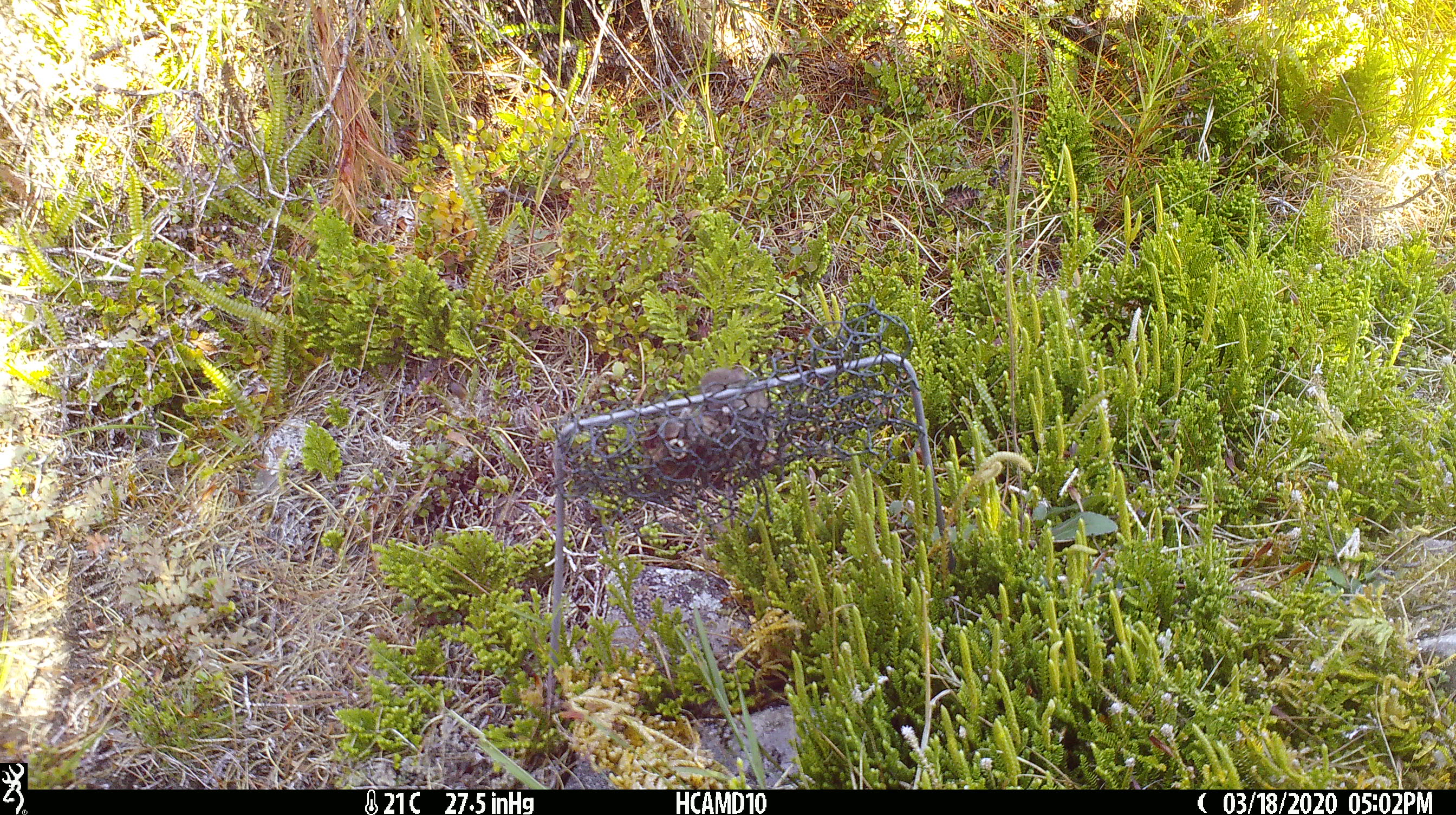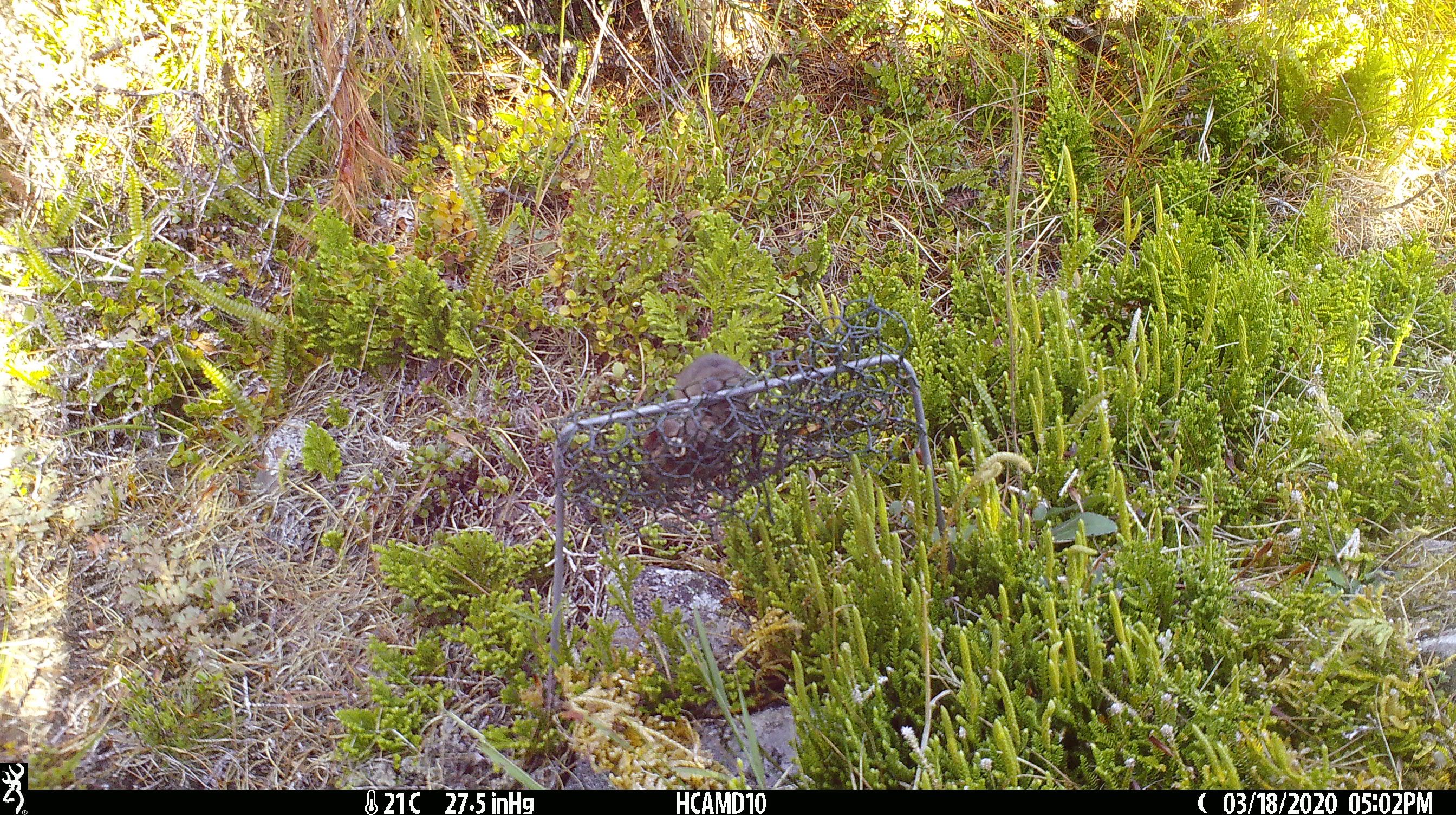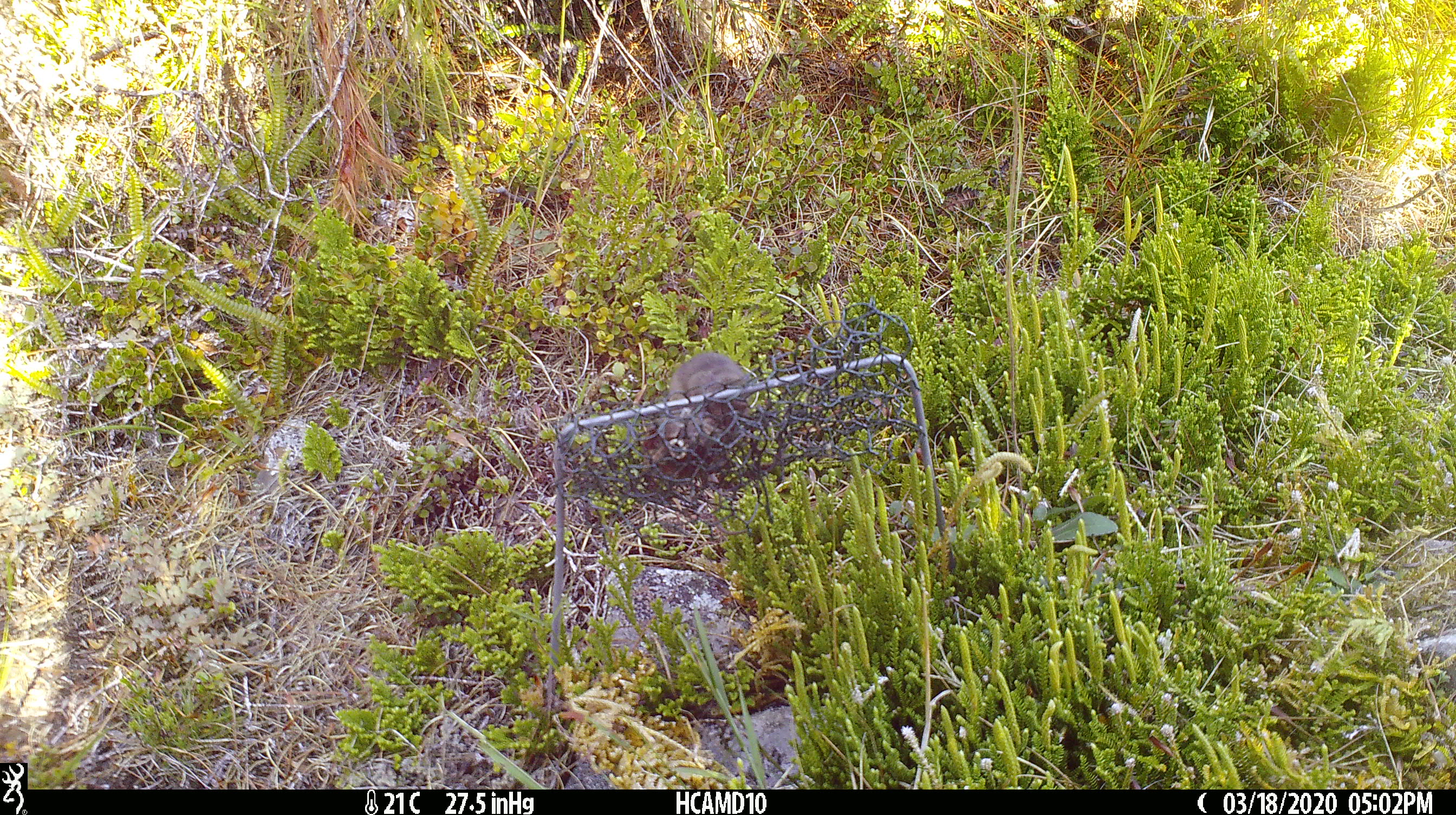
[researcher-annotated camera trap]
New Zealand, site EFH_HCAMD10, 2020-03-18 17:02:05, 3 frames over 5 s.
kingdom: Animalia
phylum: Chordata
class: Mammalia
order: Rodentia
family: Muridae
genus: Mus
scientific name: Mus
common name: mouse